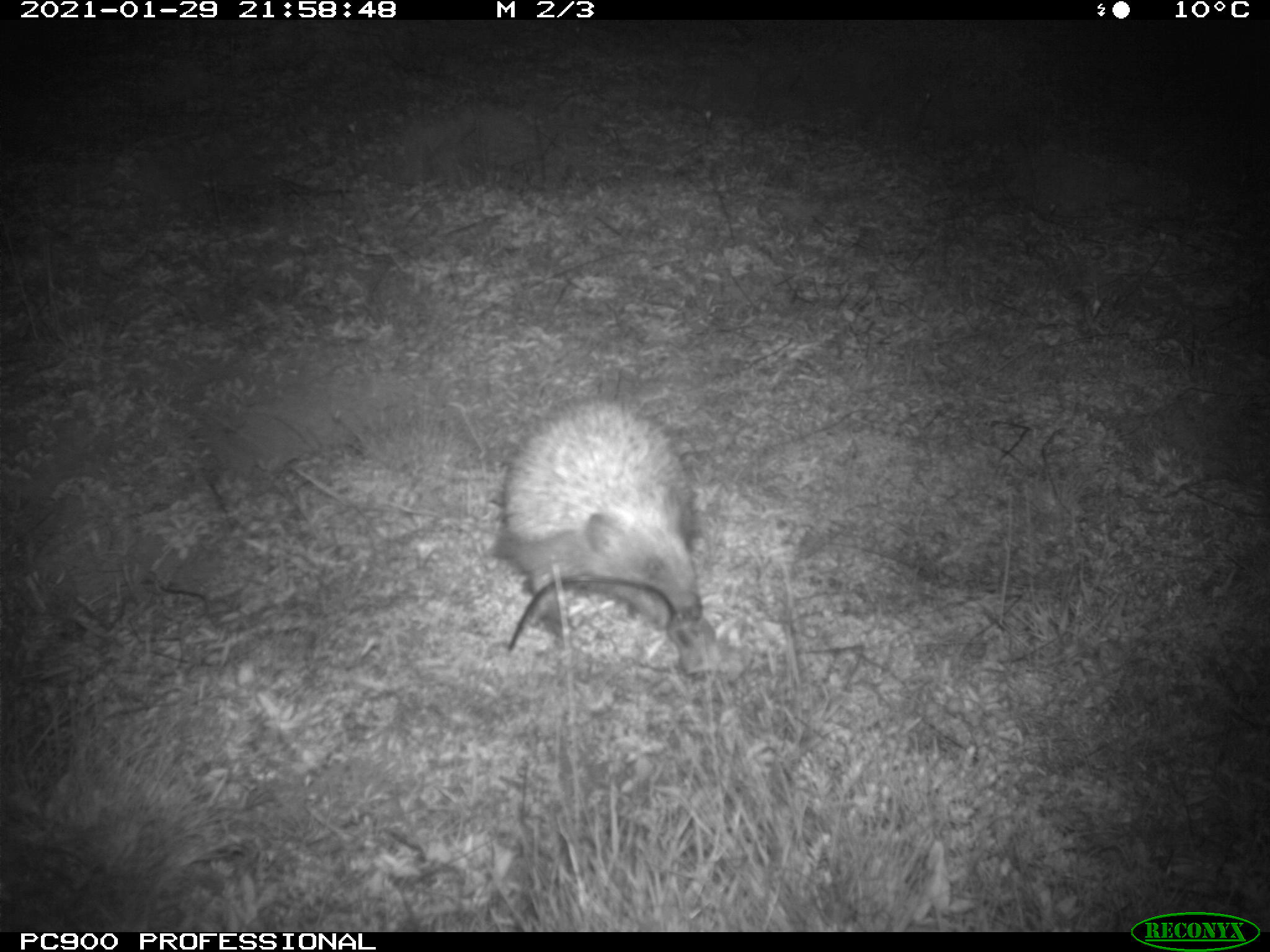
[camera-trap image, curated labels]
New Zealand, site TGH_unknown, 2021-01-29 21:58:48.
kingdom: Animalia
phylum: Chordata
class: Mammalia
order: Eulipotyphla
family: Erinaceidae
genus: Erinaceus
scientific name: Erinaceus europaeus europaeus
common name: european hedgehog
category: hedgehog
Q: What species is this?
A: Hedgehog (european hedgehog) (Erinaceus europaeus europaeus).